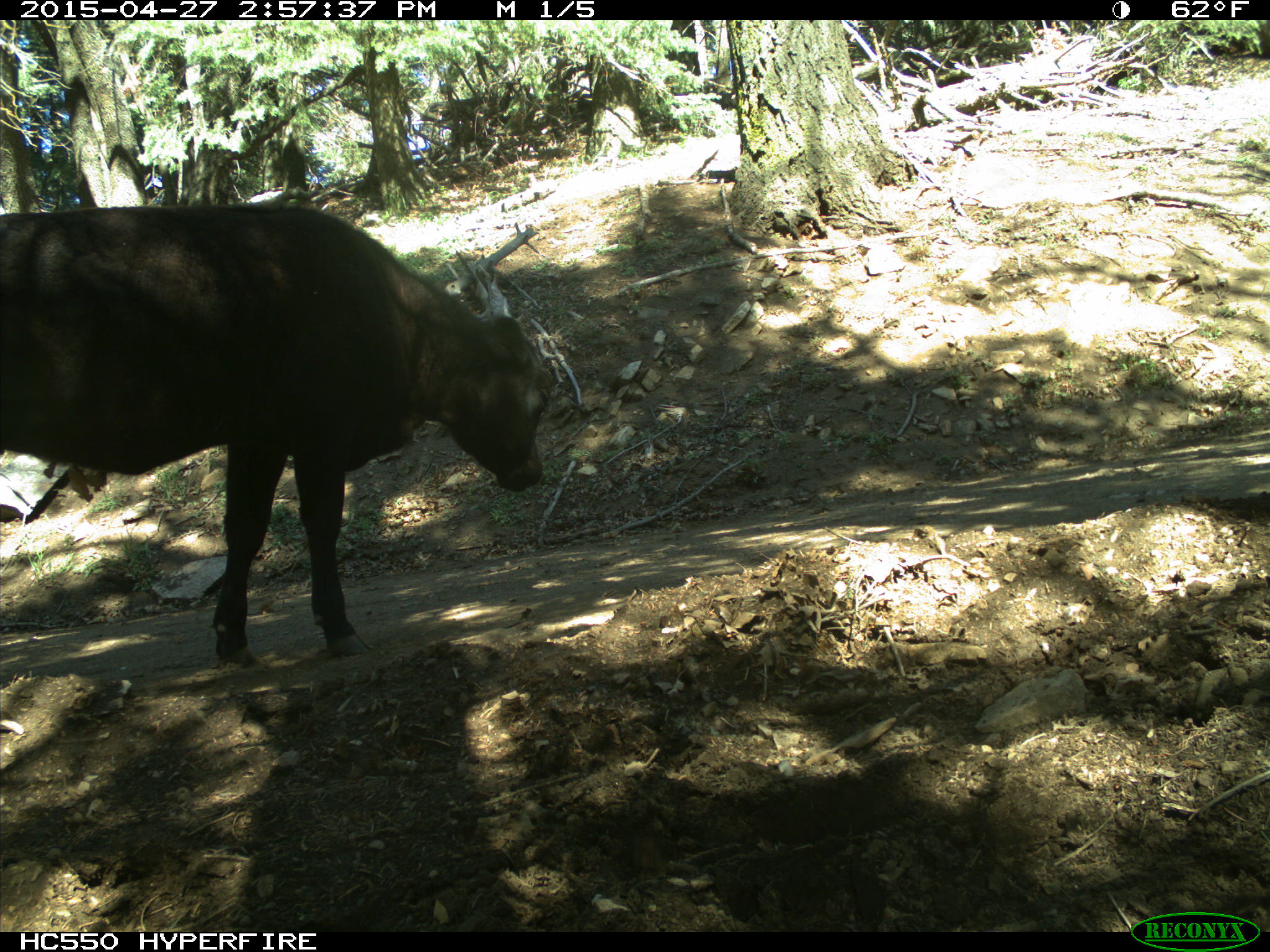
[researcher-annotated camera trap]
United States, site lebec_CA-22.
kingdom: Animalia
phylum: Chordata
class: Mammalia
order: Artiodactyla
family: Bovidae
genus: Bos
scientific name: Bos taurus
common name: domestic cow